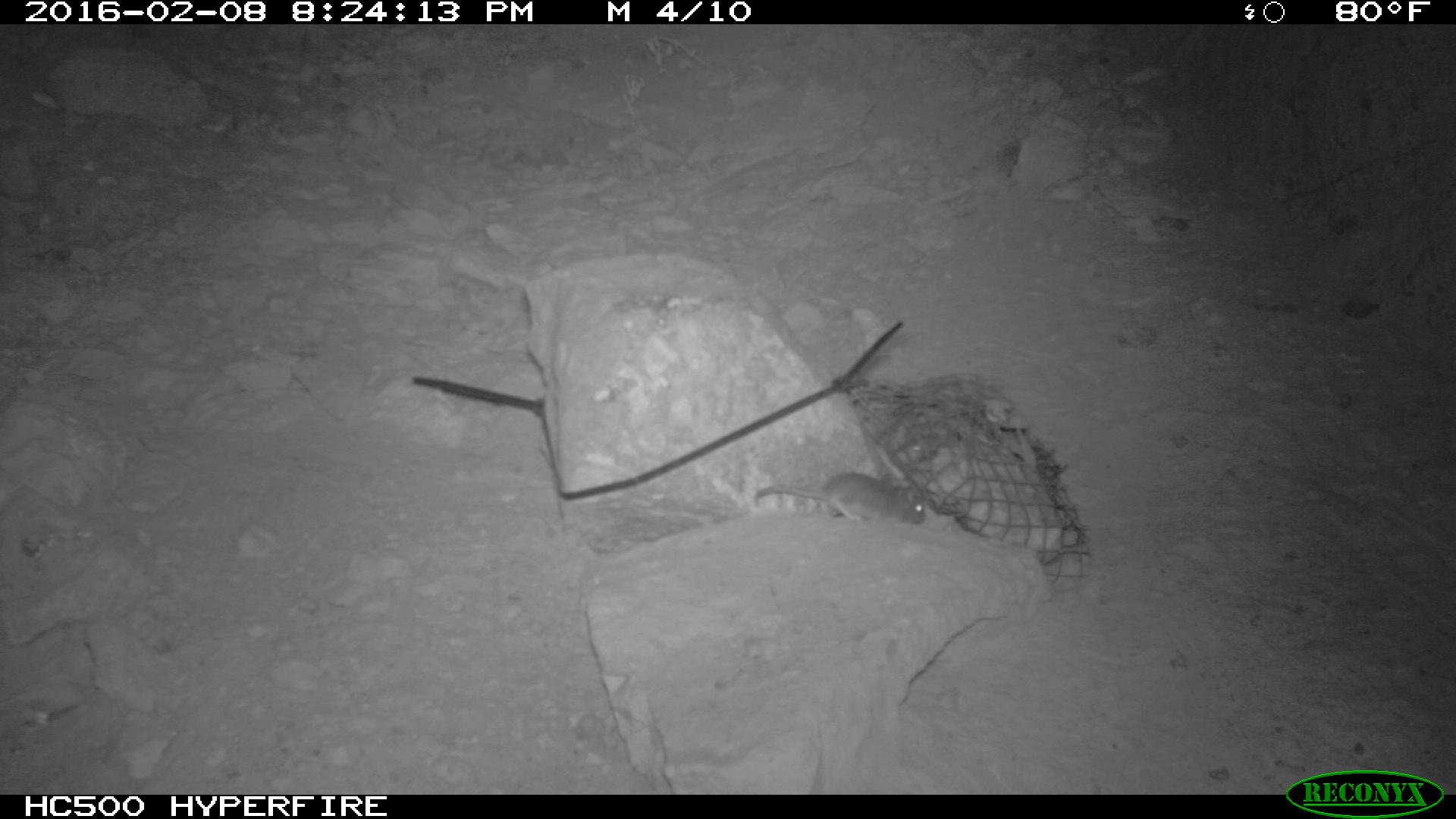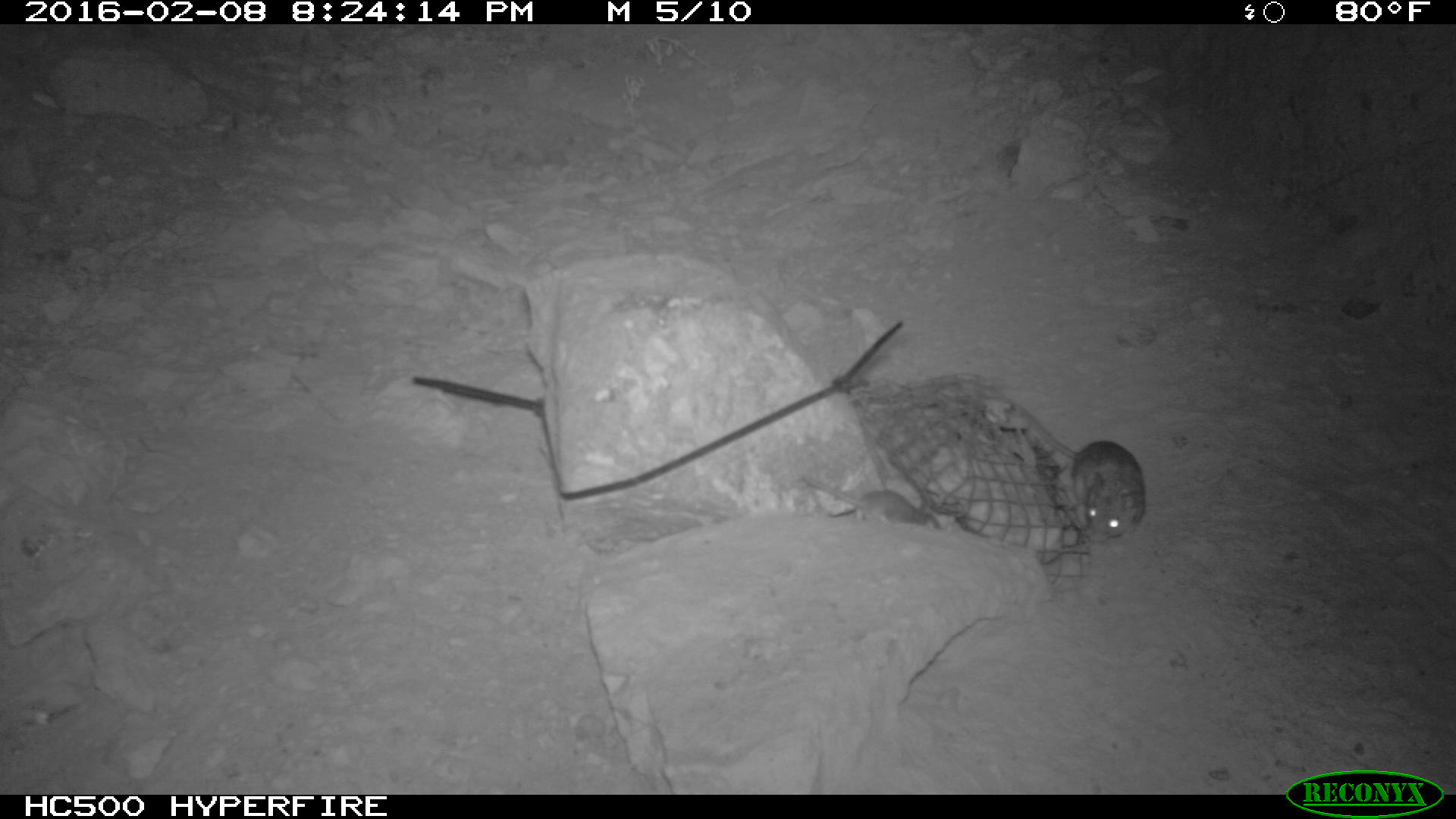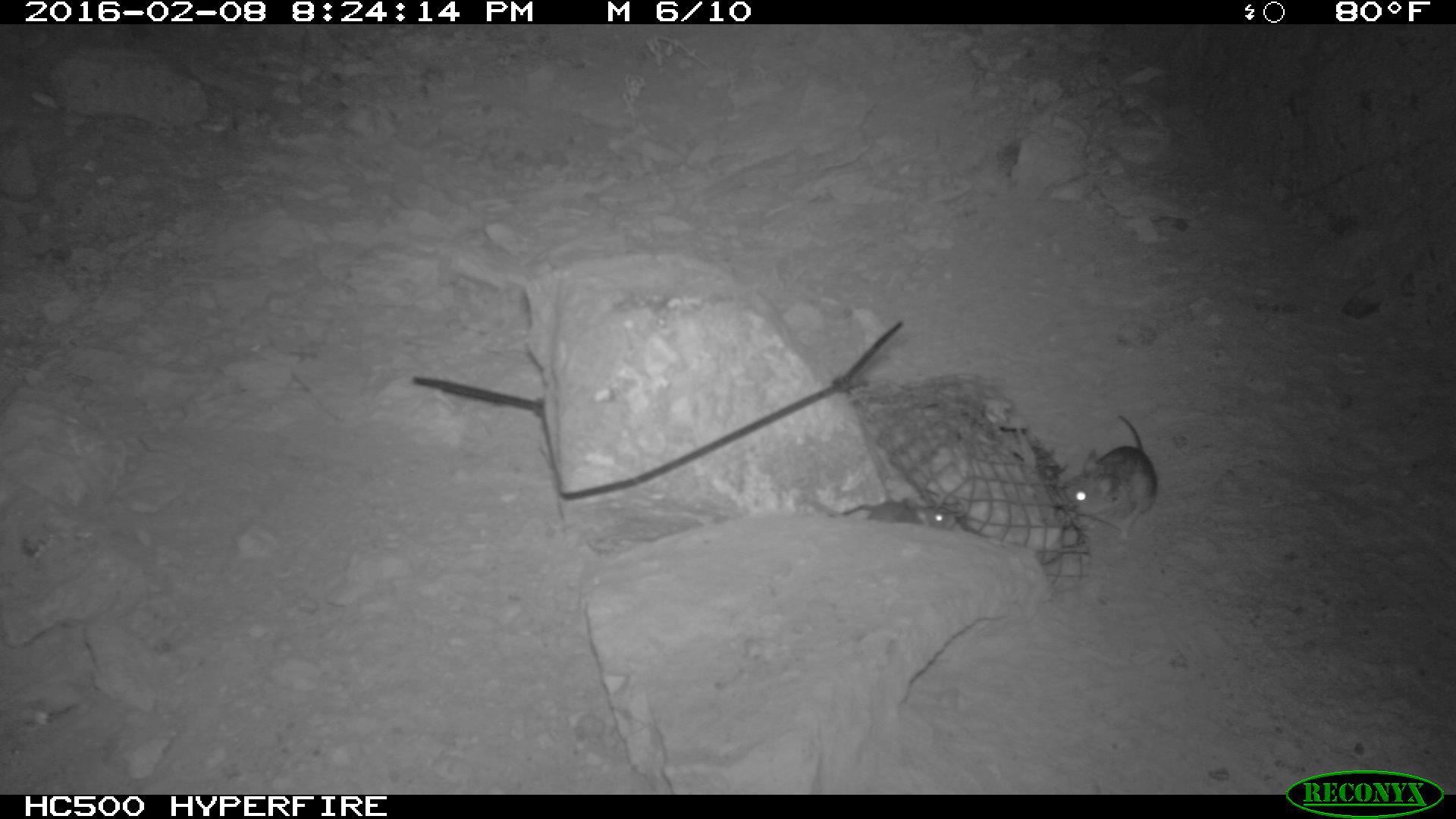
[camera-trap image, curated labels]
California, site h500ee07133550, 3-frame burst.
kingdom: Animalia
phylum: Chordata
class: Mammalia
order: Rodentia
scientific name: Rodentia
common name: rodent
Rodent (Rodentia).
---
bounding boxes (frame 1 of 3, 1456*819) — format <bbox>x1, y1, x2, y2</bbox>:
rodent: <bbox>757, 471, 927, 530</bbox>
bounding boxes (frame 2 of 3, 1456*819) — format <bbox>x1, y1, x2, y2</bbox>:
rodent: <bbox>1000, 396, 1145, 544</bbox>; <bbox>802, 475, 943, 531</bbox>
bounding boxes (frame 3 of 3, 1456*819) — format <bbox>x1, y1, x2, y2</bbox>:
rodent: <bbox>1063, 413, 1156, 547</bbox>; <bbox>830, 488, 955, 527</bbox>